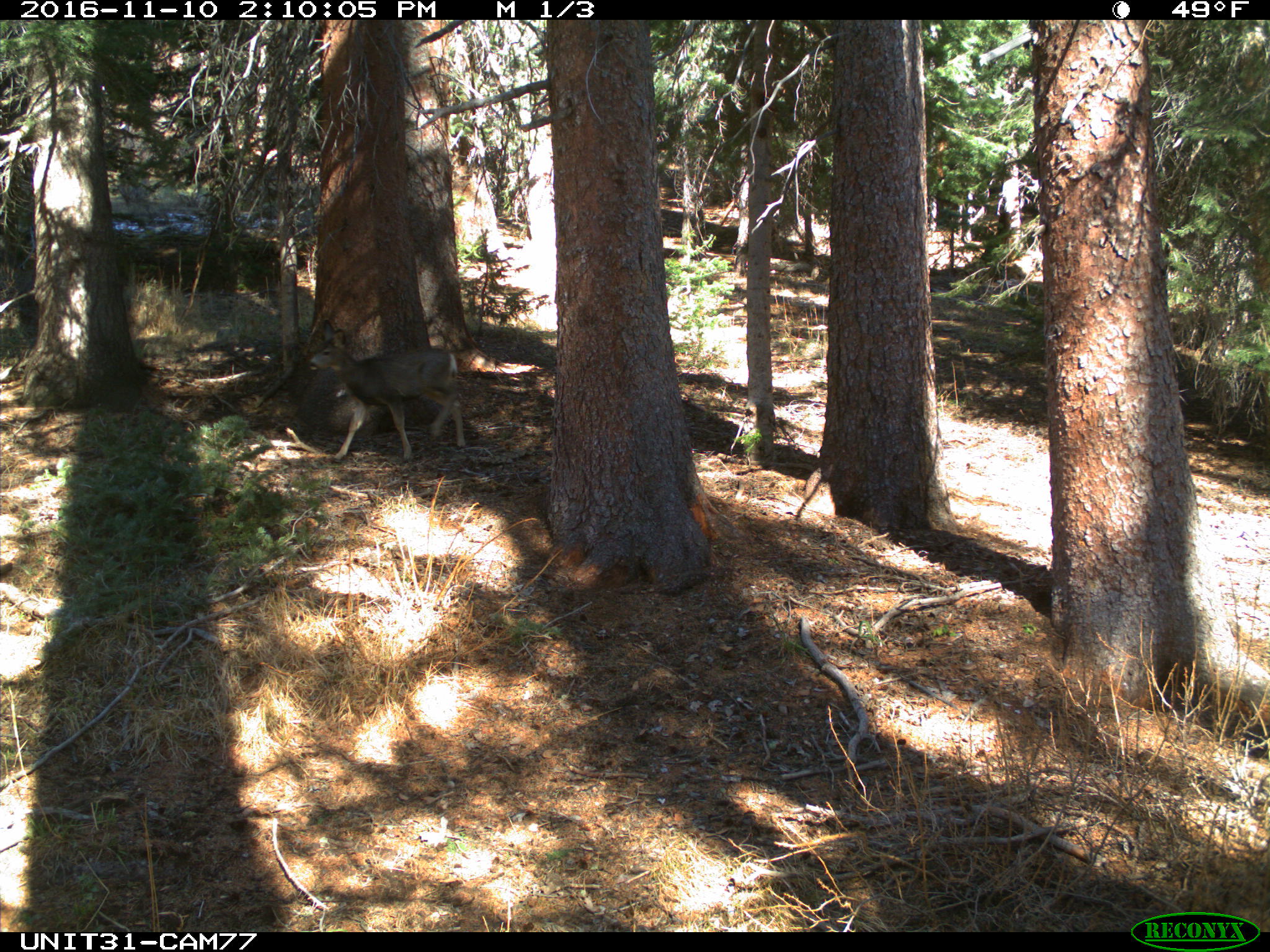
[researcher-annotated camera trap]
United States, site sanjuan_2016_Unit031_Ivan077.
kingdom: Animalia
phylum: Chordata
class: Mammalia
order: Artiodactyla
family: Cervidae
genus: Odocoileus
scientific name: Odocoileus hemionus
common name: mule deer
Odocoileus hemionus (mule deer).